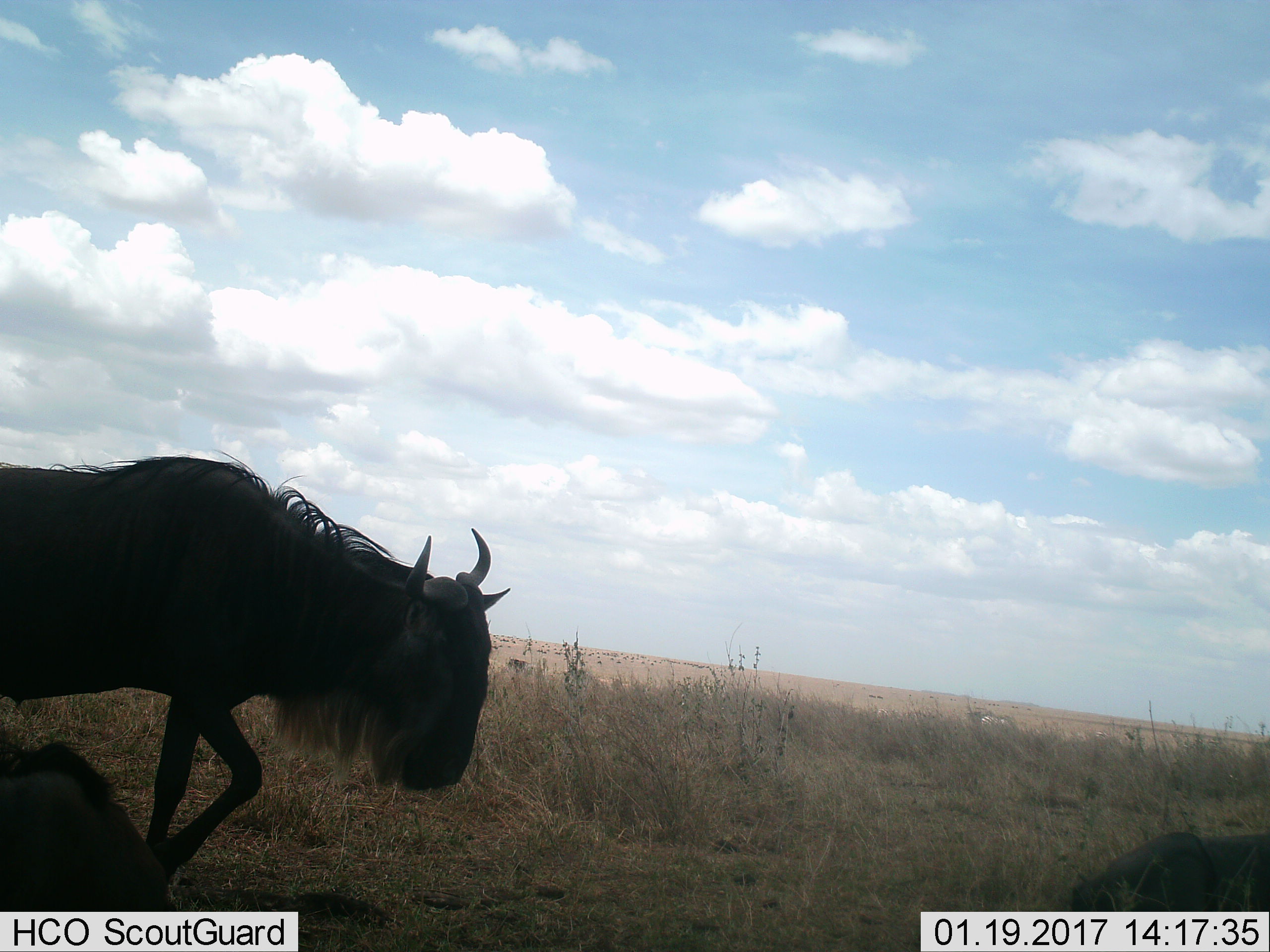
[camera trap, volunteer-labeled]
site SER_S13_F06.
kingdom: Animalia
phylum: Chordata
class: Mammalia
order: Artiodactyla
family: Bovidae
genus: Connochaetes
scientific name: Connochaetes taurinus taurinus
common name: blue wildebeest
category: wildebeestblue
Wildebeestblue (blue wildebeest) (Connochaetes taurinus taurinus), count 1. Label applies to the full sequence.